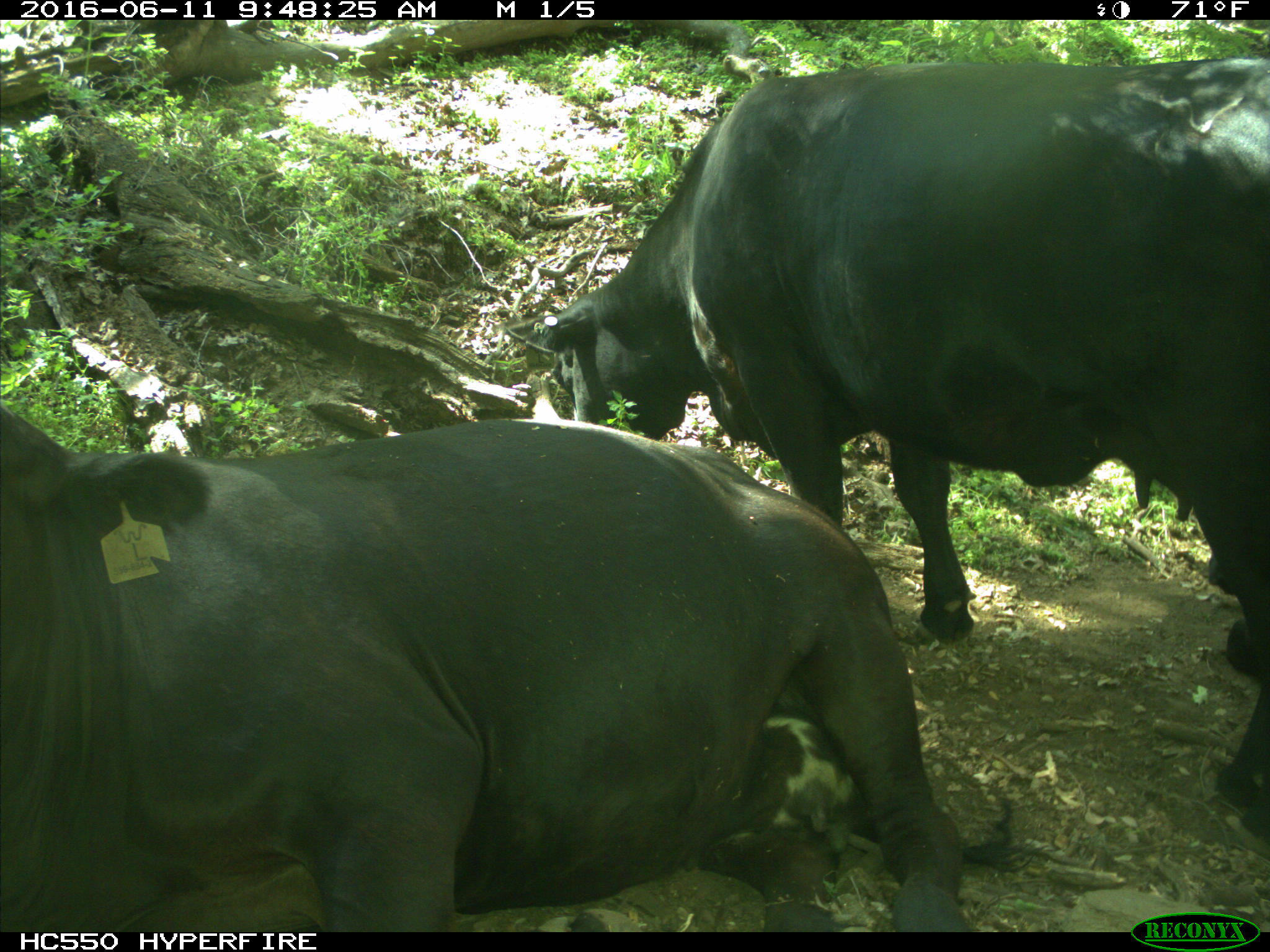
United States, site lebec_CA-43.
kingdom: Animalia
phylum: Chordata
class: Mammalia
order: Artiodactyla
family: Bovidae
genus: Bos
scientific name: Bos taurus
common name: domestic cow